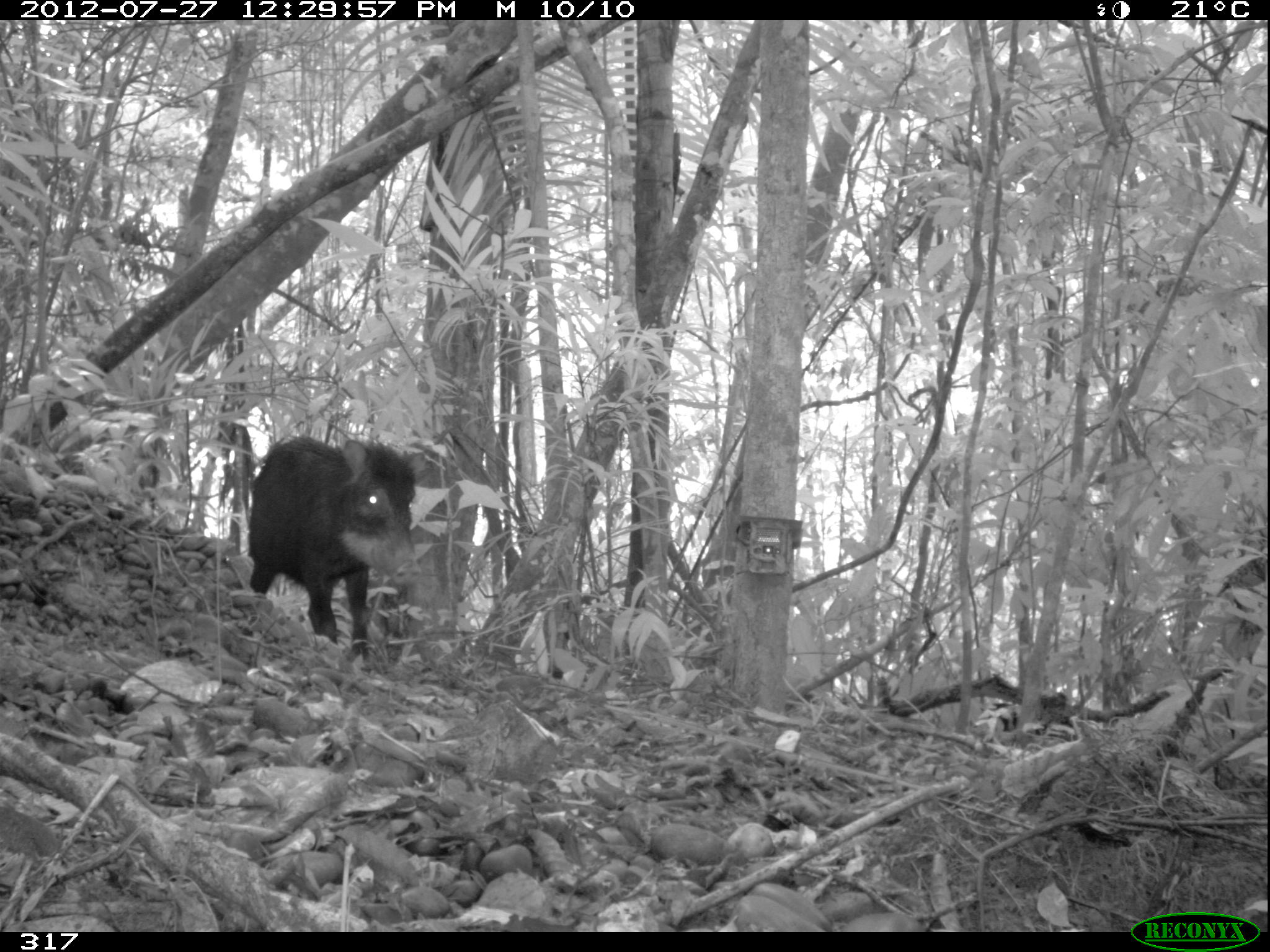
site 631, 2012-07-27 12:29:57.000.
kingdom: Animalia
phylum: Chordata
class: Mammalia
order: Artiodactyla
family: Tayassuidae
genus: Tayassu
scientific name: Tayassu pecari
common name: white-lipped peccary